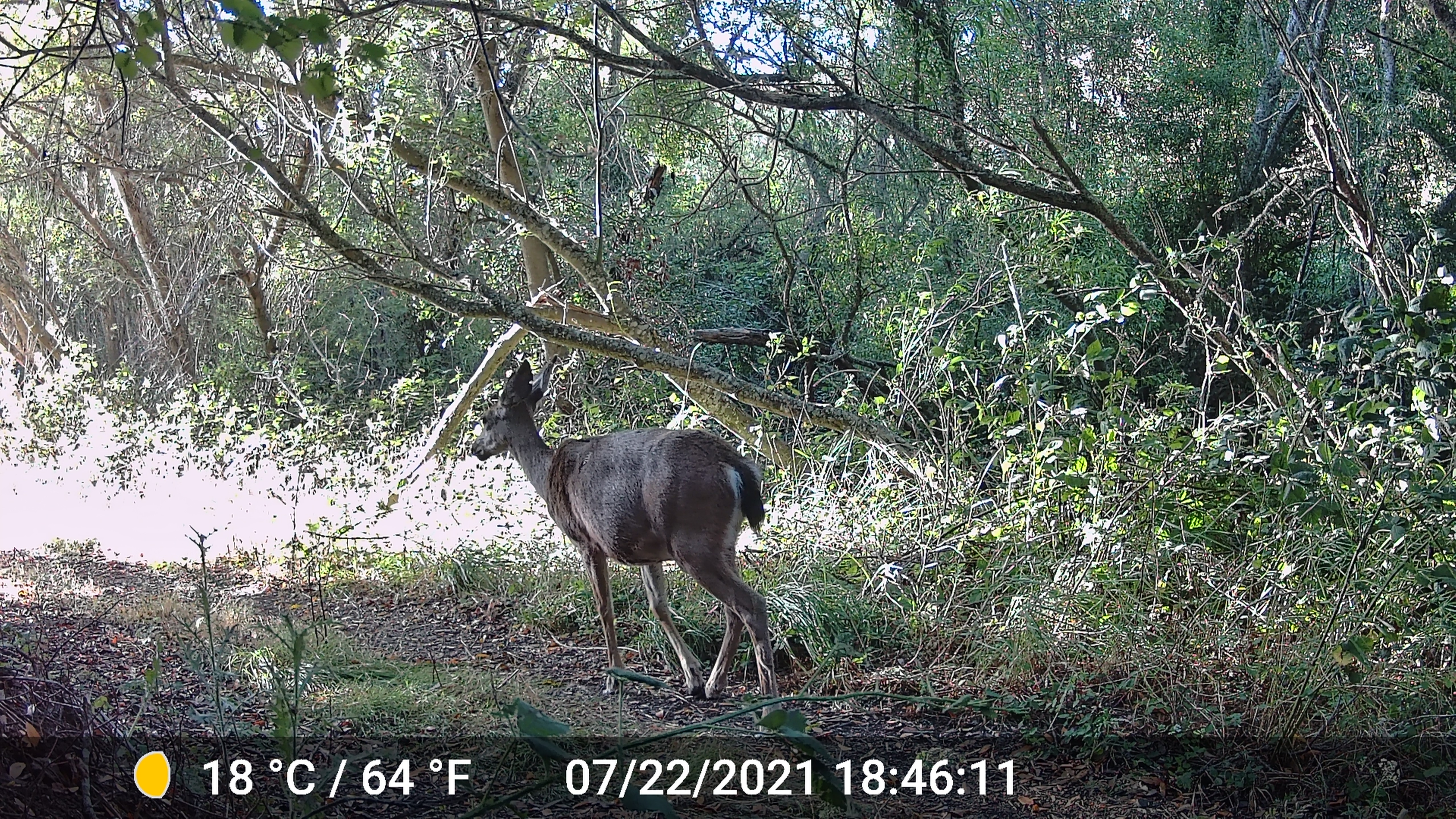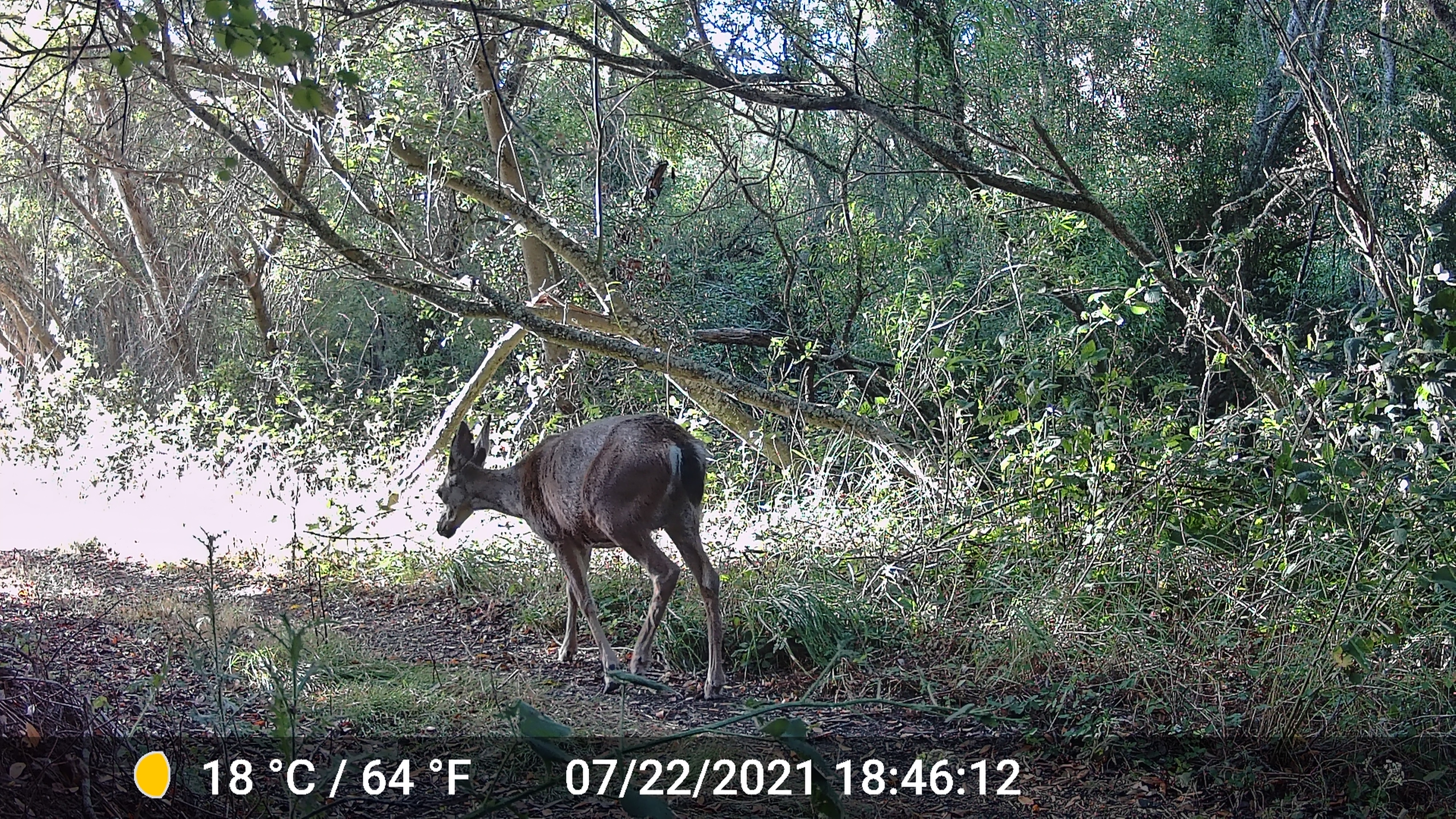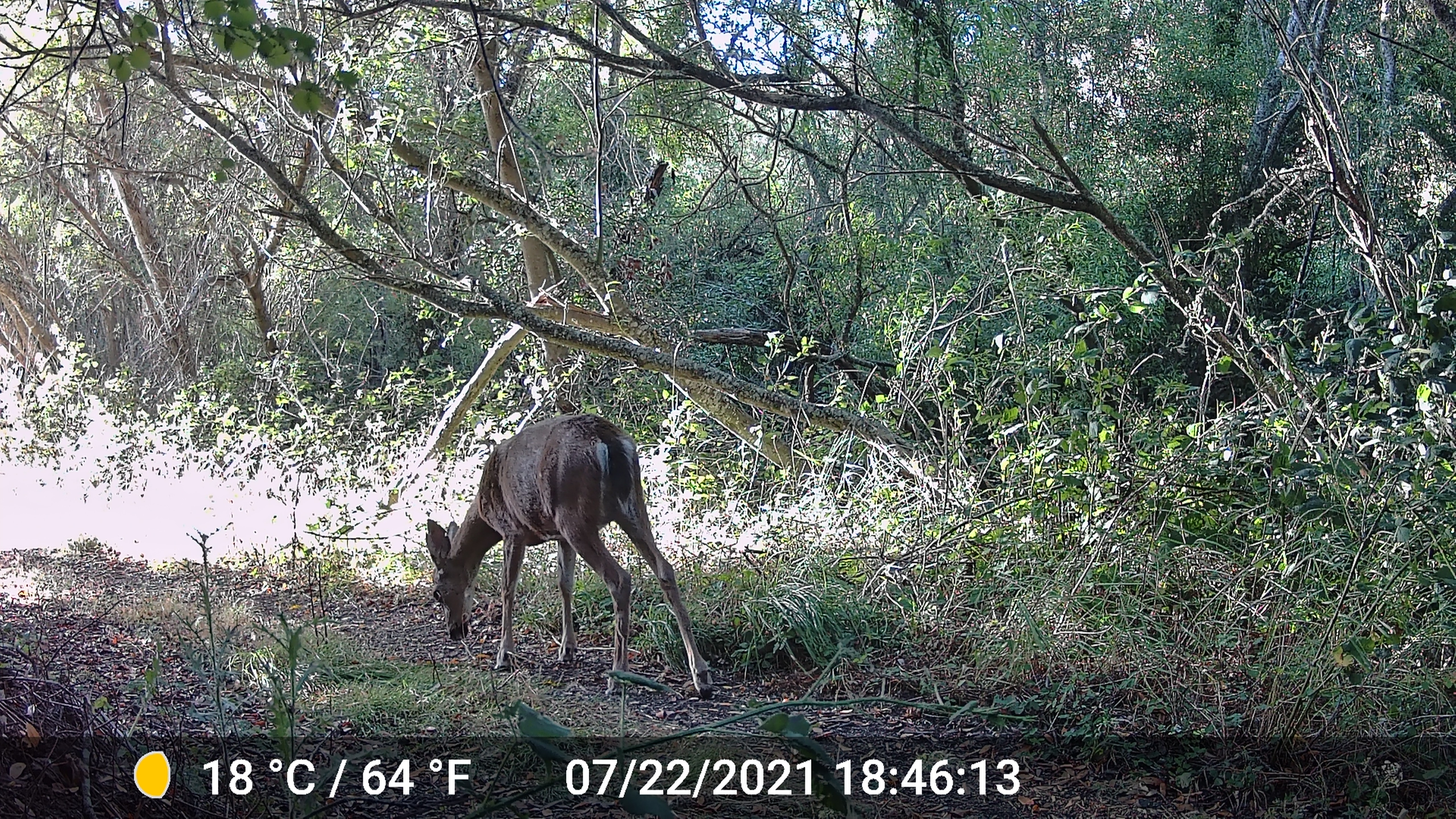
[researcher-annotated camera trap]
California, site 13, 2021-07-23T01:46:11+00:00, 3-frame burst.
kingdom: Animalia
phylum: Chordata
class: Mammalia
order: Artiodactyla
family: Cervidae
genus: Odocoileus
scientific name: Odocoileus hemionus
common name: mule deer